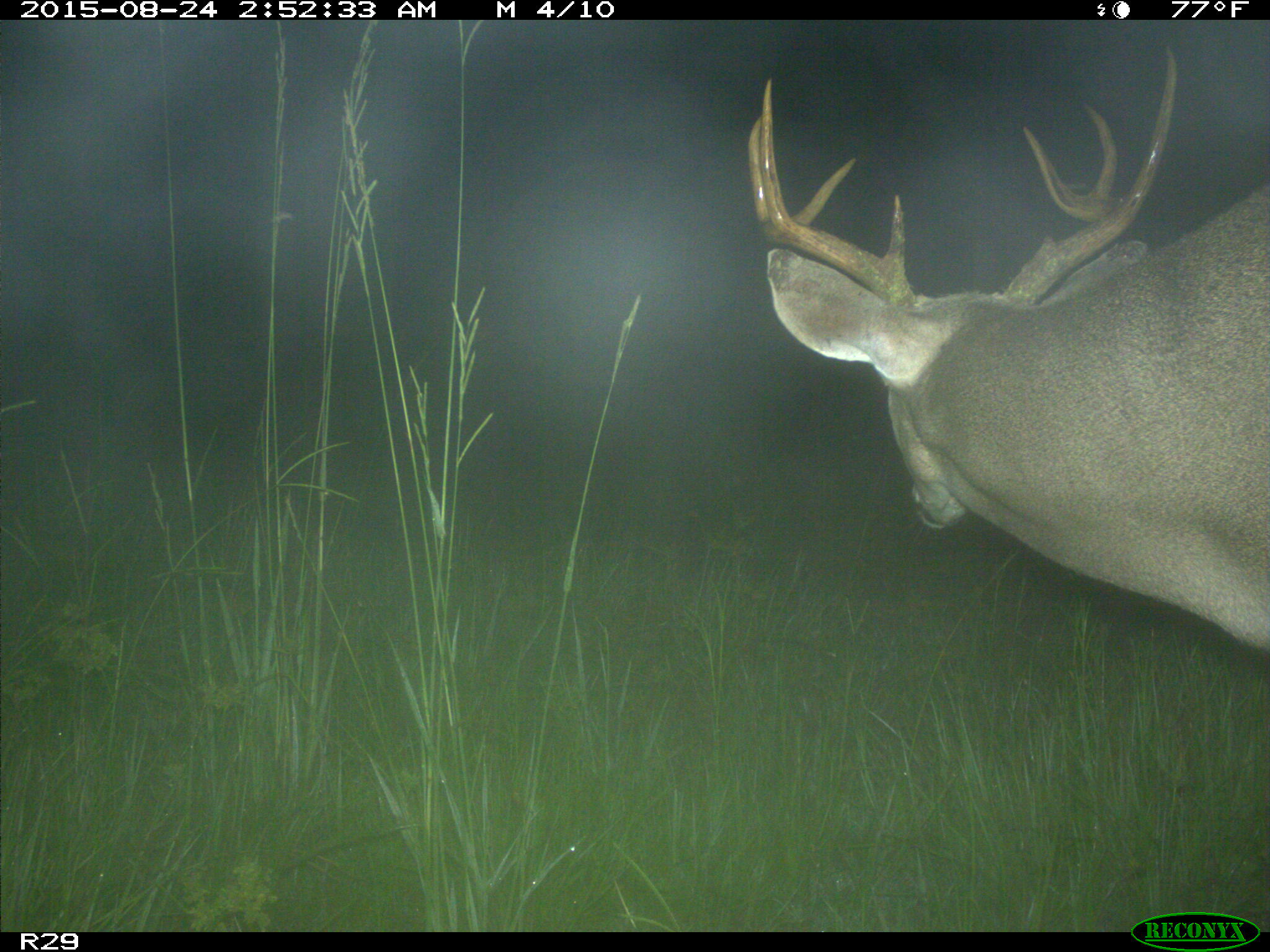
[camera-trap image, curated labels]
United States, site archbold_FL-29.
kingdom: Animalia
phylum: Chordata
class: Mammalia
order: Artiodactyla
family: Cervidae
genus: Odocoileus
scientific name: Odocoileus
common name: deer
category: unidentified deer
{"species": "unidentified deer (deer) (Odocoileus)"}